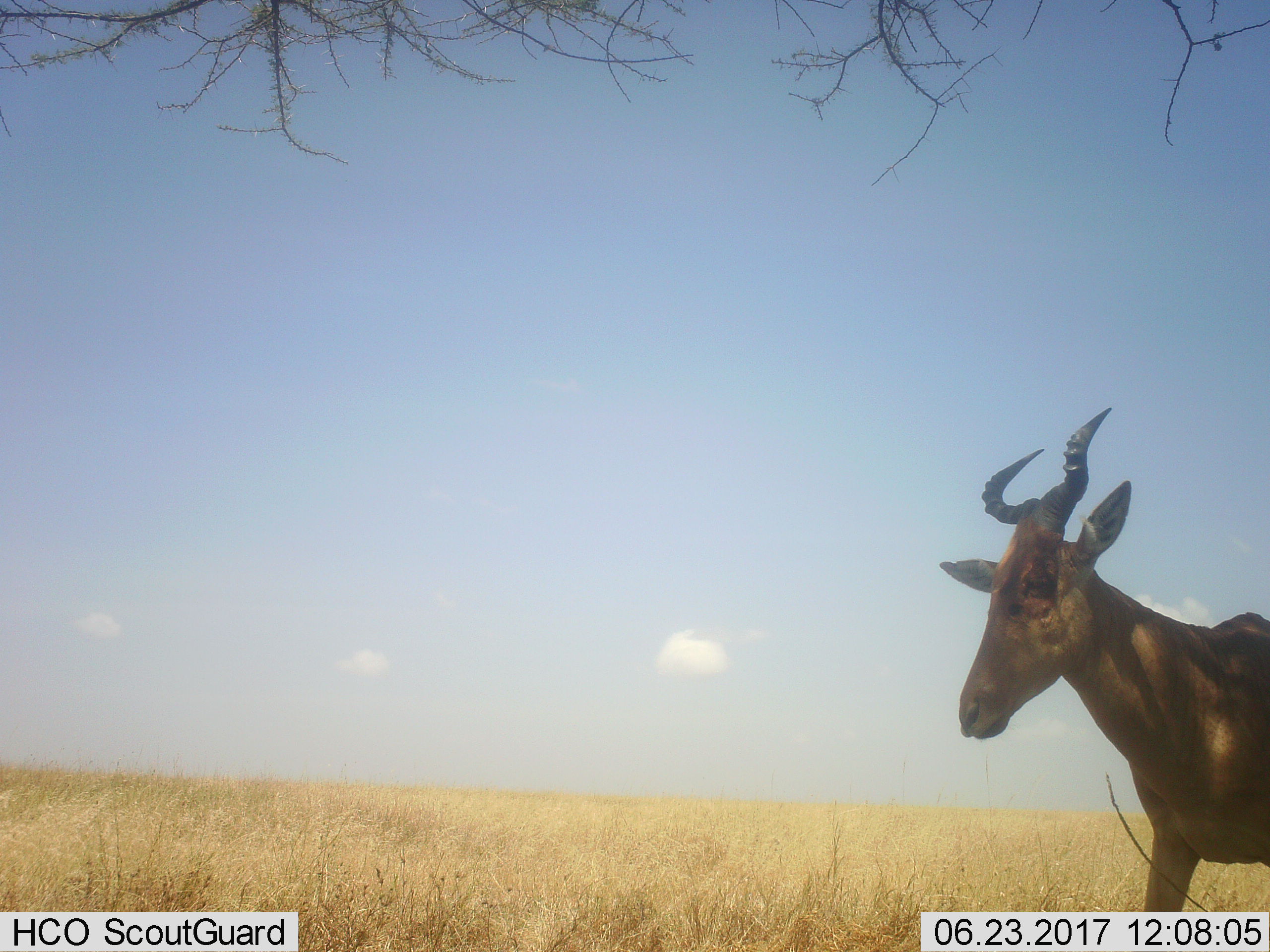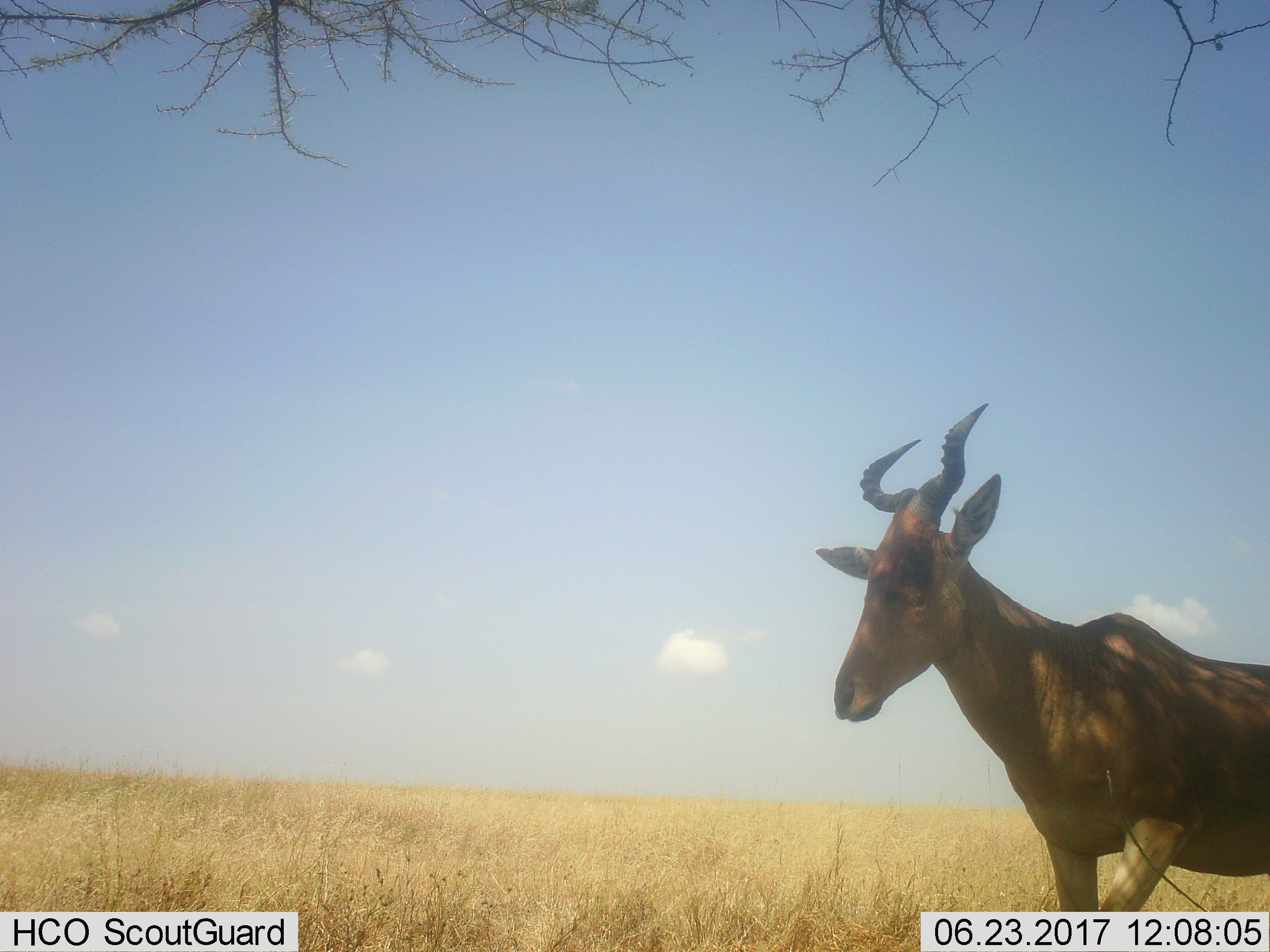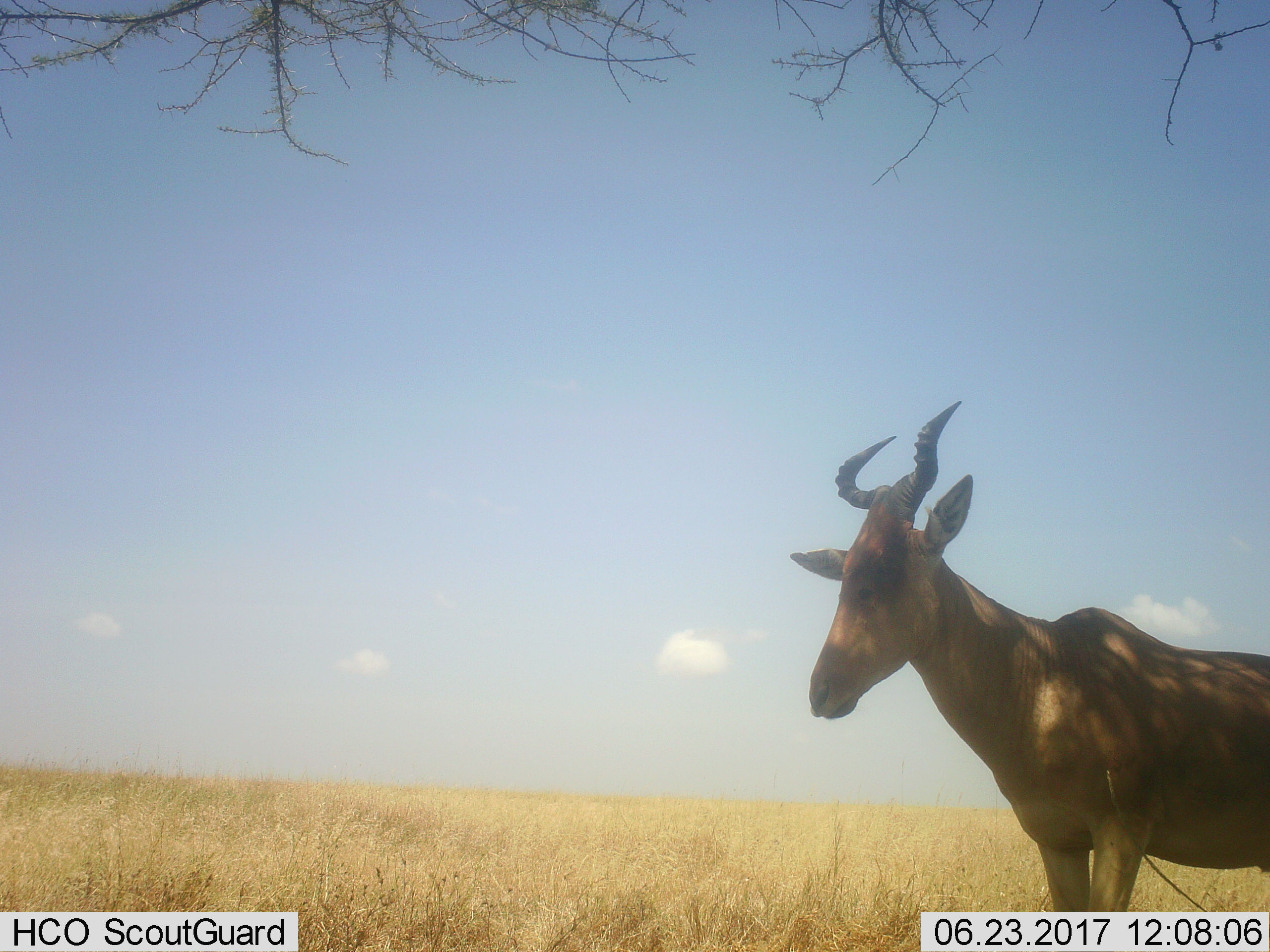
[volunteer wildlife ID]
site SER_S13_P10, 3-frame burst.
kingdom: Animalia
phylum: Chordata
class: Mammalia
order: Artiodactyla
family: Bovidae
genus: Alcelaphus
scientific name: Alcelaphus buselaphus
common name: hartebeest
Hartebeest (Alcelaphus buselaphus), count 1. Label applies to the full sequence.